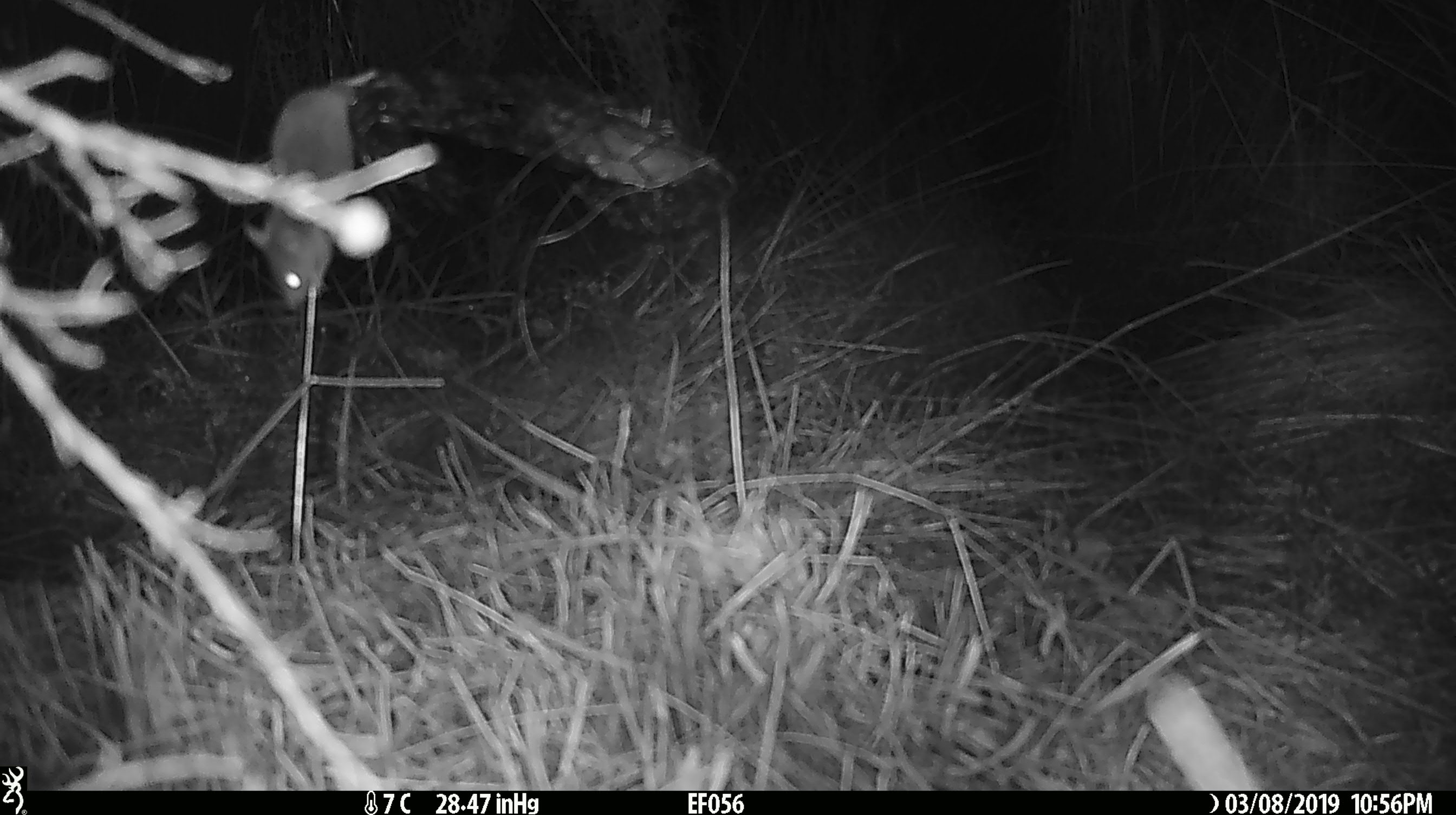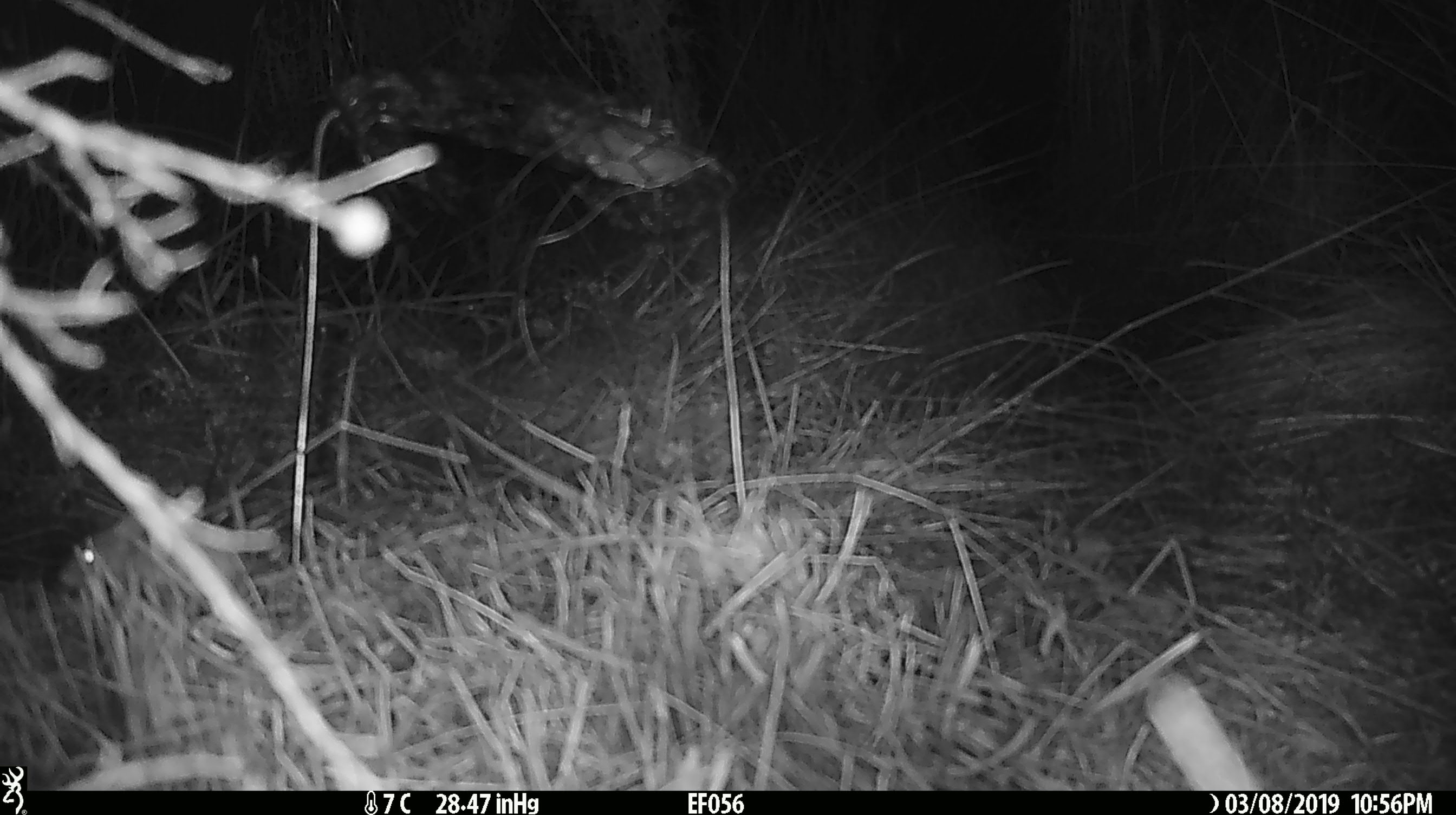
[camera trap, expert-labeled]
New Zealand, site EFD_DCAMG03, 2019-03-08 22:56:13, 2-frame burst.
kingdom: Animalia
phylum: Chordata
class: Mammalia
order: Rodentia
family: Muridae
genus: Mus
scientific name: Mus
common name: mouse